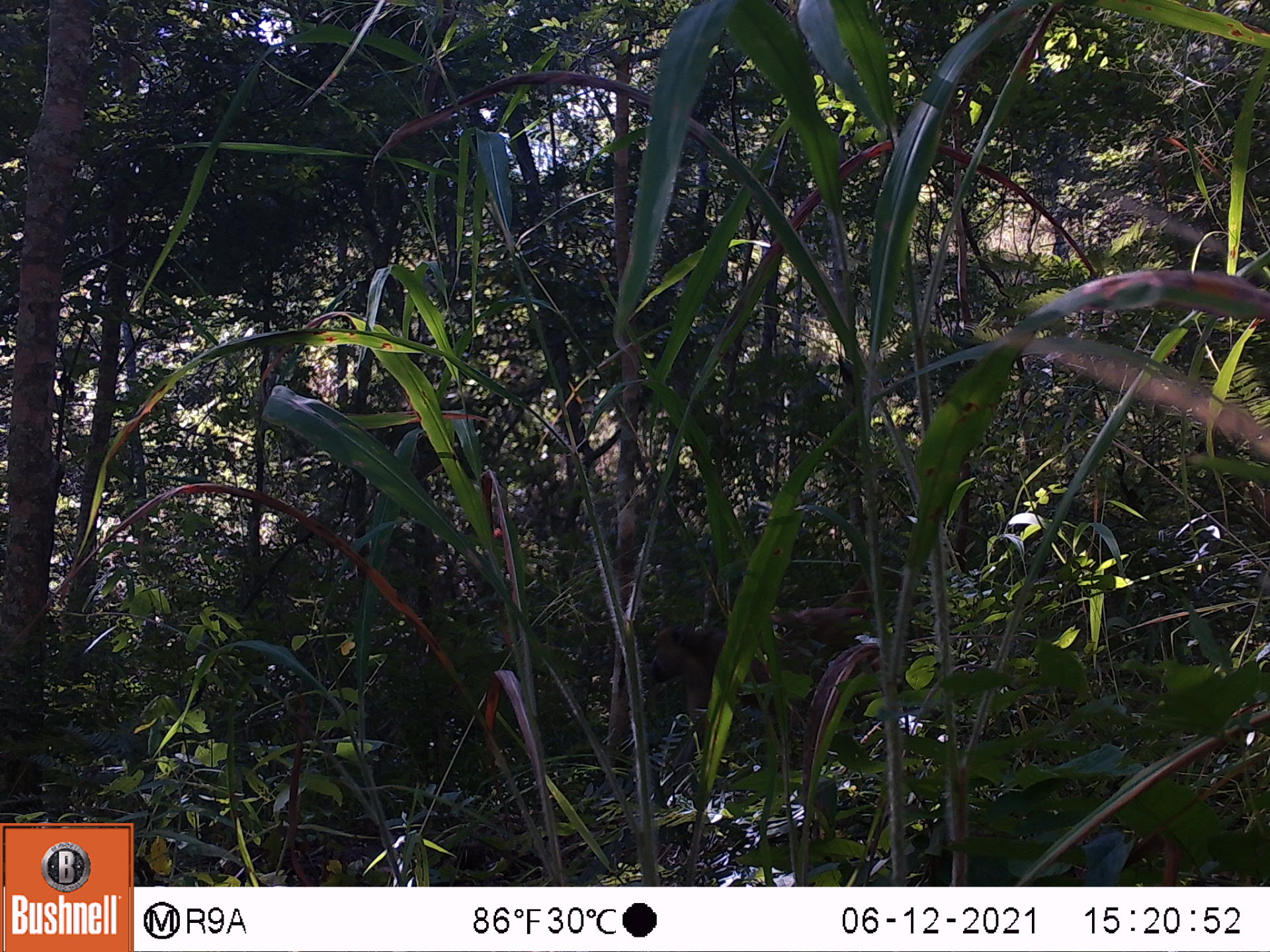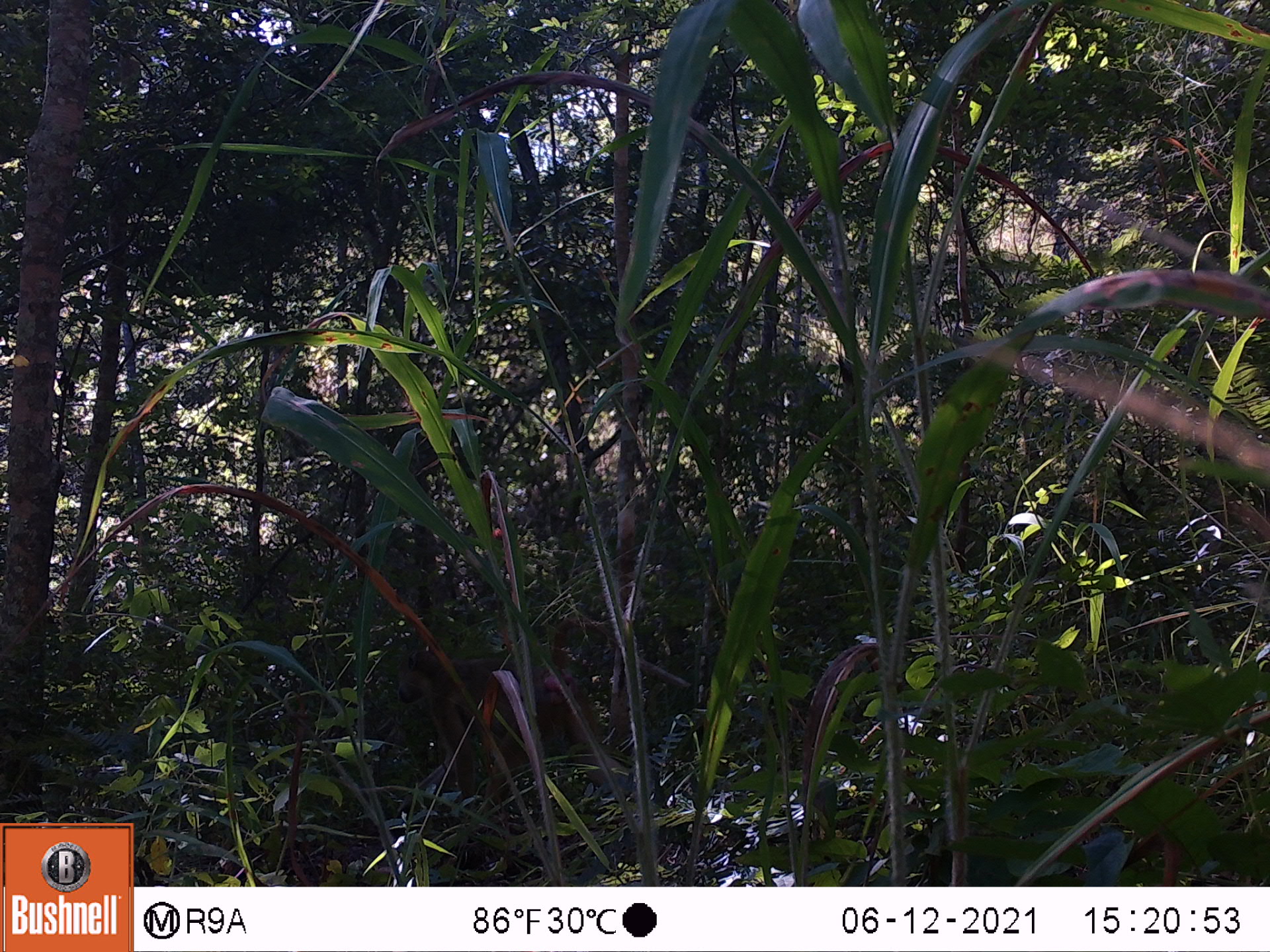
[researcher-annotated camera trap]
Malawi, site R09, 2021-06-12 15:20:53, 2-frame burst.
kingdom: Animalia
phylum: Chordata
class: Mammalia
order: Primates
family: Cercopithecidae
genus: Papio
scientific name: Papio cynocephalus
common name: yellow baboon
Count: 1.